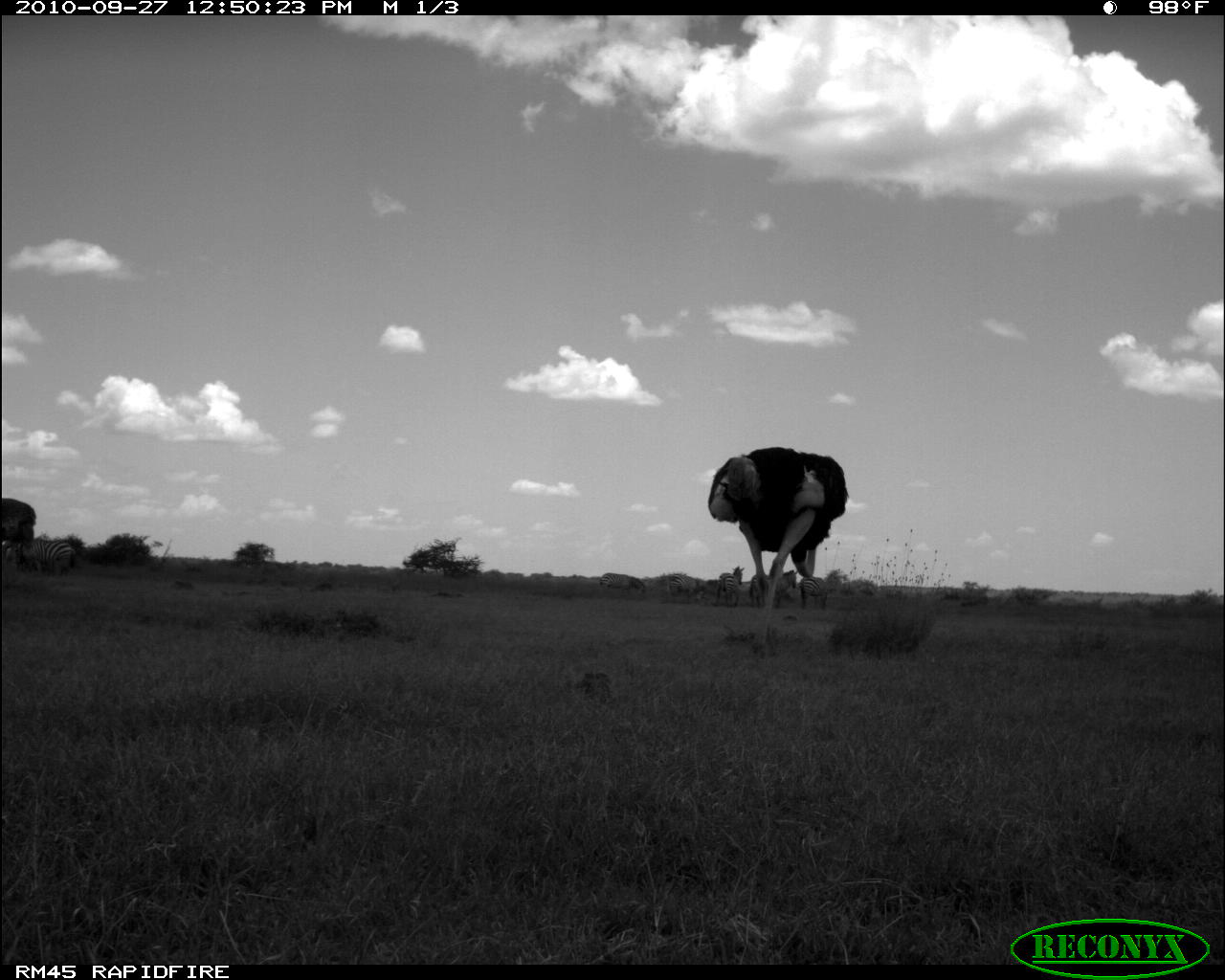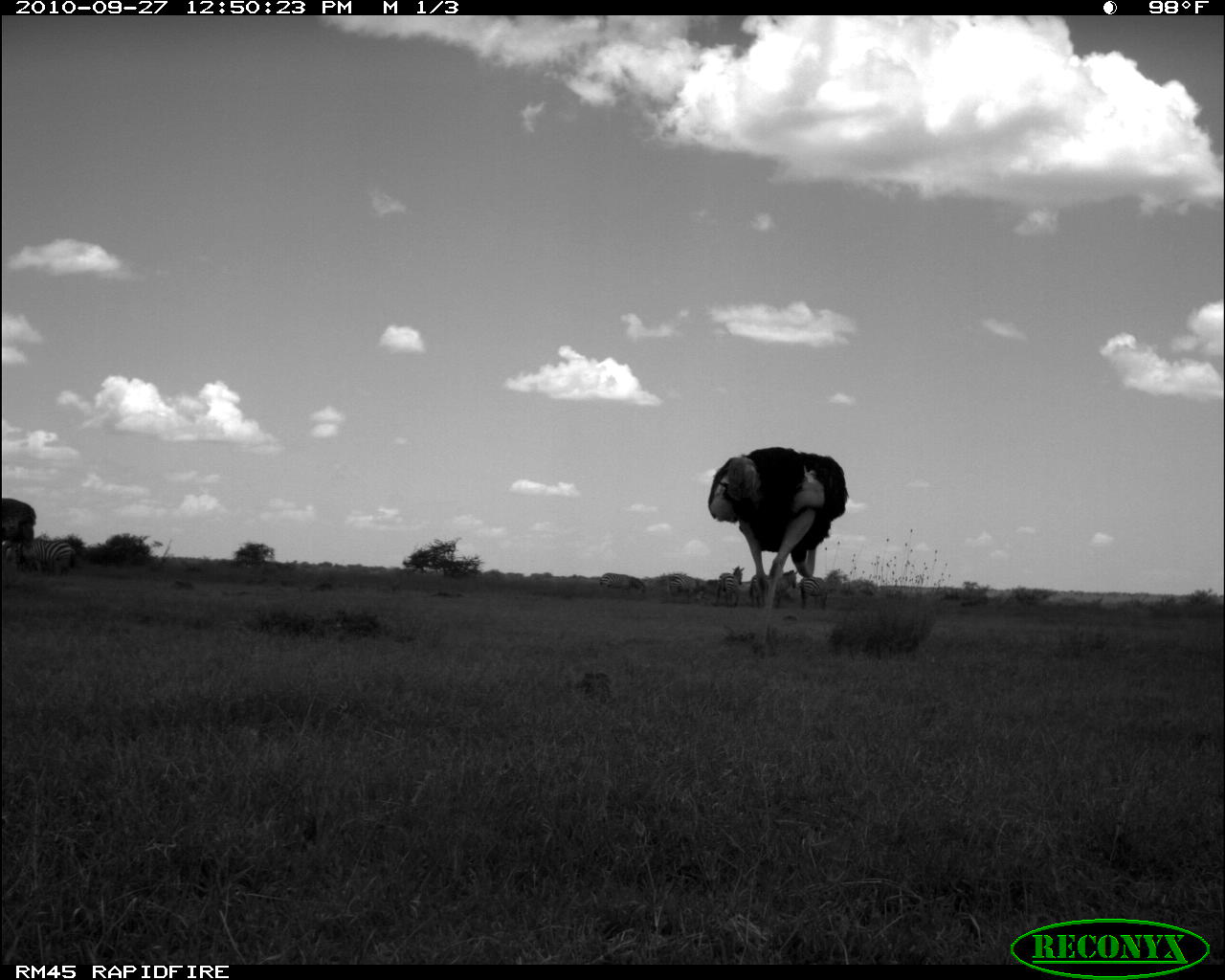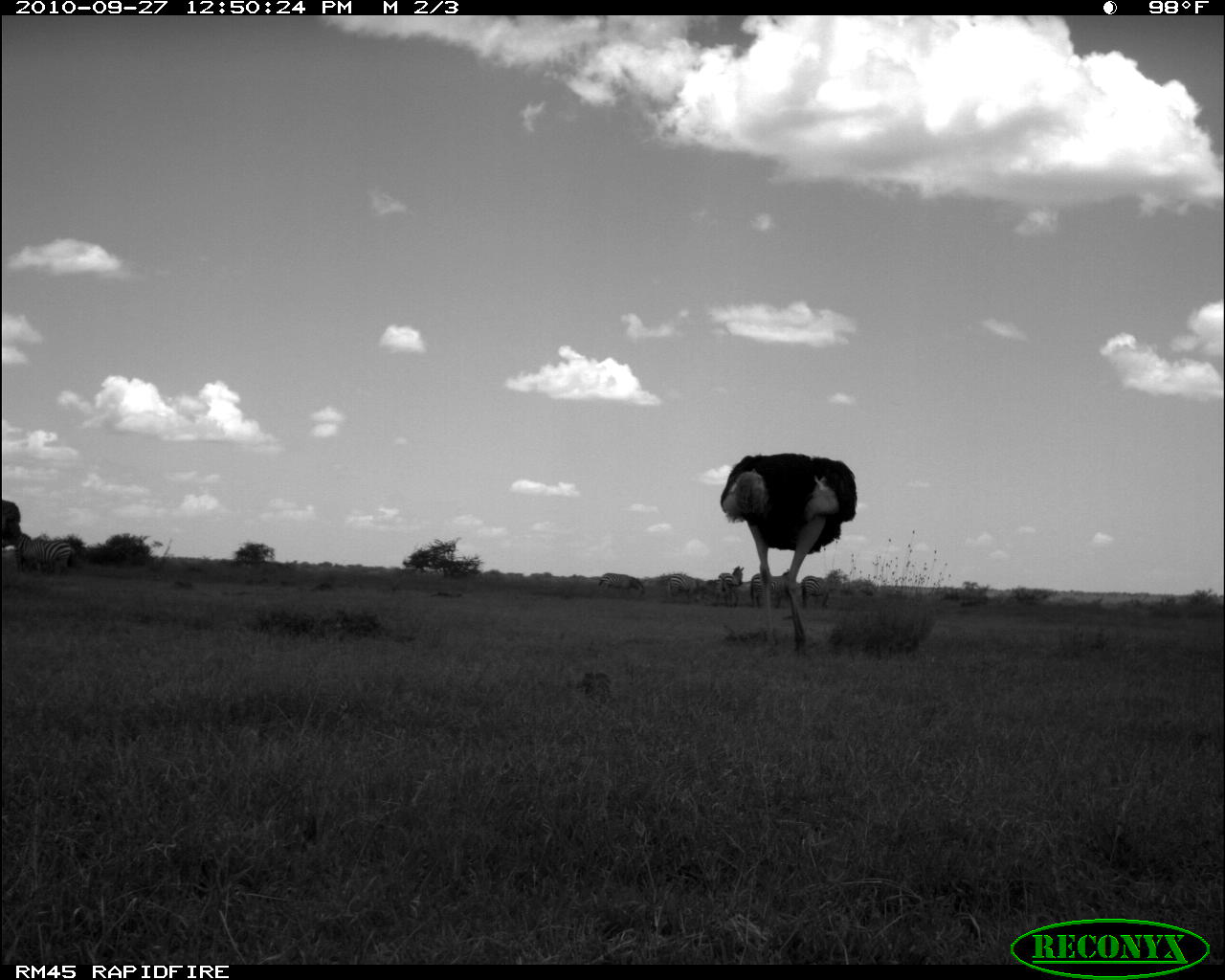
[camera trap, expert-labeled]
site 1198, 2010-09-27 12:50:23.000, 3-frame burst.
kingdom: Animalia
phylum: Chordata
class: Mammalia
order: Perissodactyla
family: Equidae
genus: Equus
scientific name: Equus quagga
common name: plains zebra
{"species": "Equus quagga (plains zebra)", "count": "6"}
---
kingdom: Animalia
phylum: Chordata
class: Aves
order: Struthioniformes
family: Struthionidae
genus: Struthio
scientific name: Struthio camelus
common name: common ostrich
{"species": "Struthio camelus (common ostrich)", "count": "2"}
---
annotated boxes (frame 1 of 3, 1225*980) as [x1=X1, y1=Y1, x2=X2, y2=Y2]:
equus quagga: [x1=706, y1=446, x2=849, y2=654]; [x1=0, y1=497, x2=36, y2=578]; [x1=750, y1=570, x2=797, y2=608]; [x1=30, y1=538, x2=77, y2=575]; [x1=713, y1=566, x2=745, y2=608]; [x1=599, y1=572, x2=646, y2=600]; [x1=666, y1=573, x2=705, y2=604]; [x1=799, y1=575, x2=828, y2=611]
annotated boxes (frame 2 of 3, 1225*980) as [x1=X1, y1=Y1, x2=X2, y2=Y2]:
struthio camelus: [x1=707, y1=446, x2=848, y2=649]; [x1=2, y1=497, x2=36, y2=576]; [x1=749, y1=570, x2=798, y2=609]; [x1=32, y1=536, x2=77, y2=575]; [x1=665, y1=573, x2=708, y2=606]; [x1=599, y1=572, x2=645, y2=600]; [x1=714, y1=566, x2=743, y2=606]; [x1=799, y1=576, x2=828, y2=609]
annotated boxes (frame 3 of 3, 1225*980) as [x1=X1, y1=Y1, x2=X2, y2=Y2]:
equus quagga: [x1=720, y1=453, x2=857, y2=656]; [x1=24, y1=538, x2=76, y2=576]; [x1=1, y1=500, x2=21, y2=590]; [x1=750, y1=571, x2=798, y2=607]; [x1=667, y1=572, x2=708, y2=607]; [x1=598, y1=572, x2=646, y2=599]; [x1=716, y1=566, x2=745, y2=607]; [x1=801, y1=574, x2=830, y2=611]